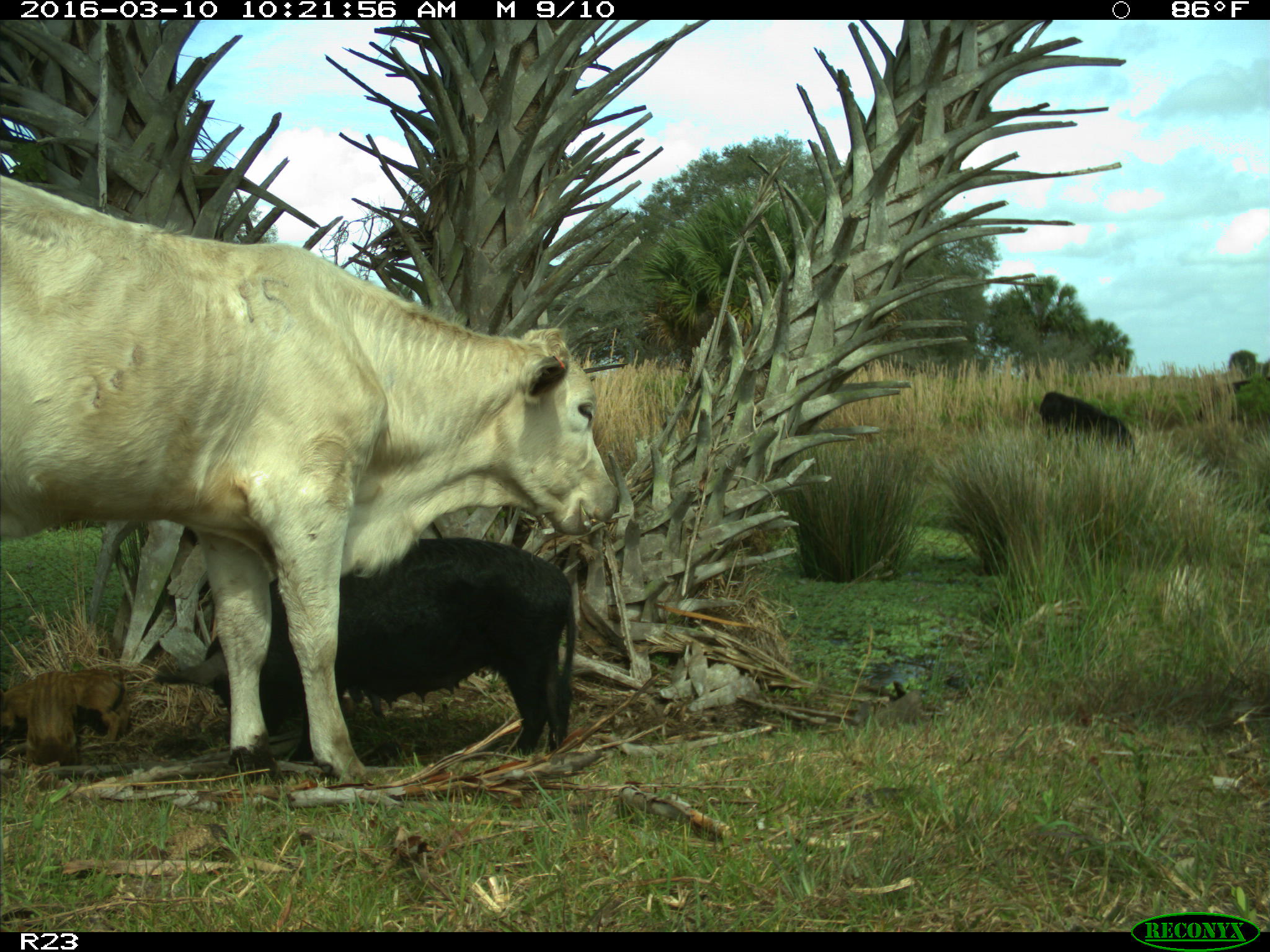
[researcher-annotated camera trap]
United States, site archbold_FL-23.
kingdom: Animalia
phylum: Chordata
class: Mammalia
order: Artiodactyla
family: Suidae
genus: Sus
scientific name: Sus scrofa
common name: wild boar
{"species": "Sus scrofa (wild boar)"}